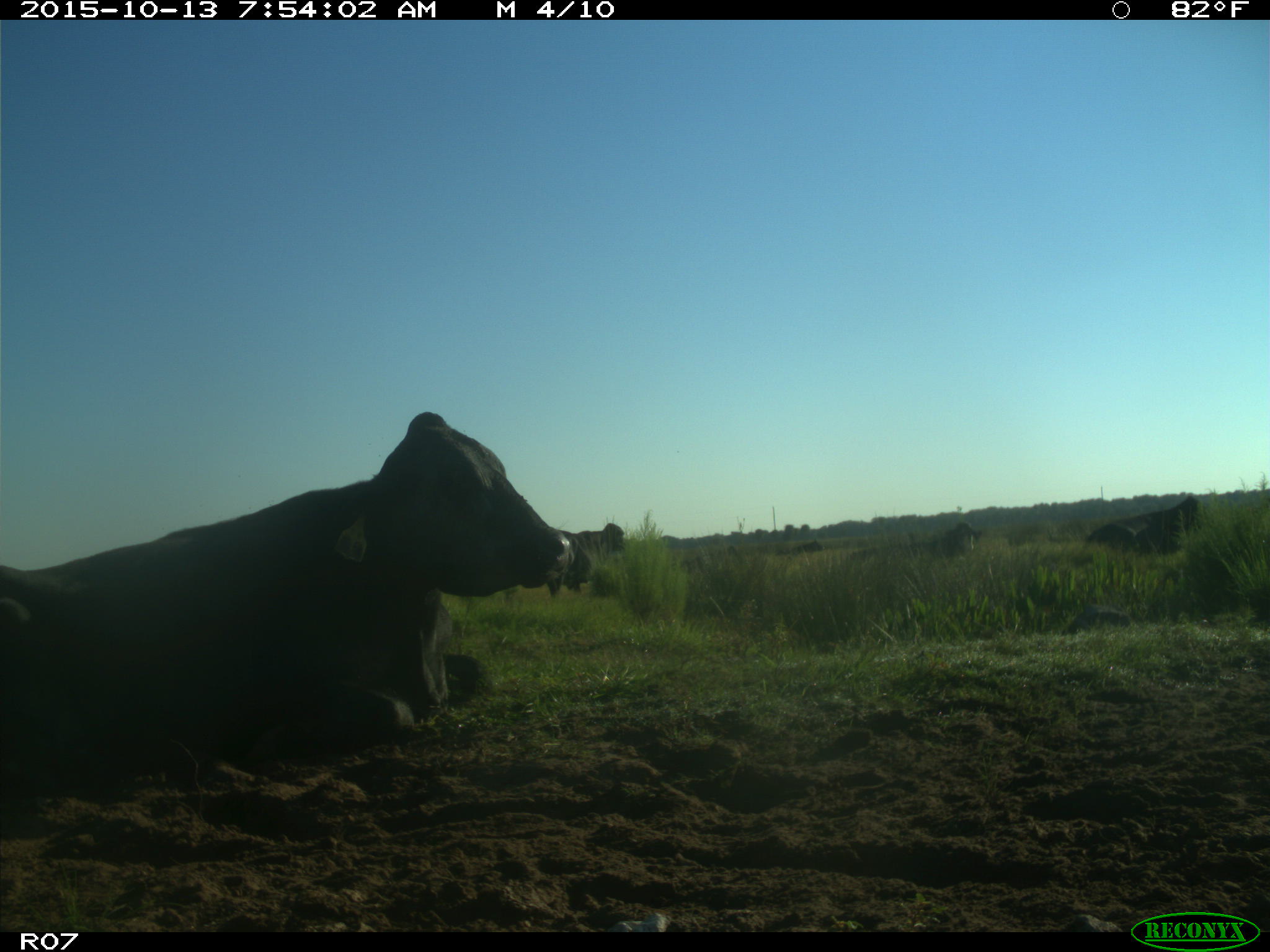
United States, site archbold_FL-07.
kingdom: Animalia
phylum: Chordata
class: Mammalia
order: Artiodactyla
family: Bovidae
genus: Bos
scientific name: Bos taurus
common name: domestic cow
Bos taurus (domestic cow).